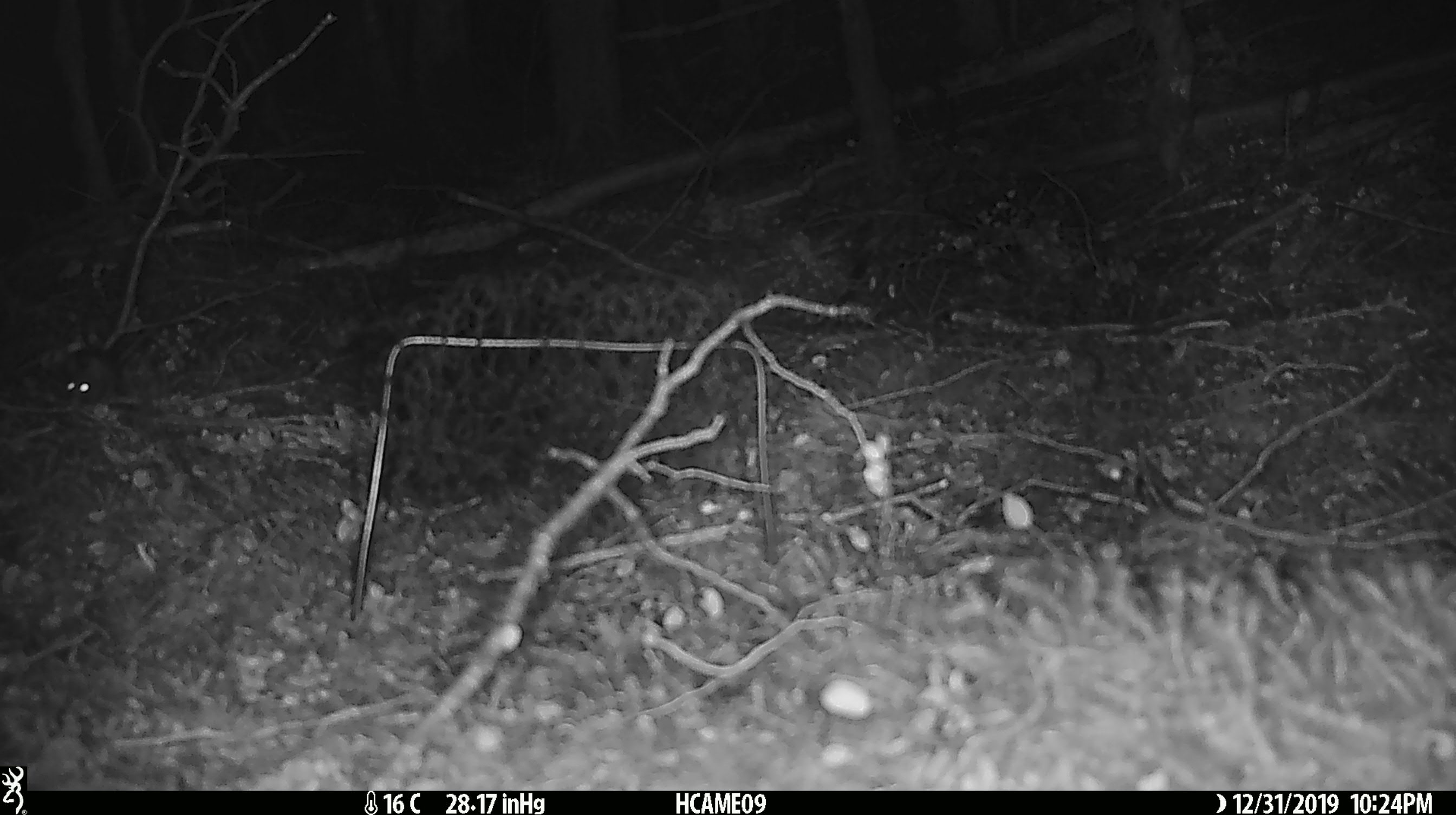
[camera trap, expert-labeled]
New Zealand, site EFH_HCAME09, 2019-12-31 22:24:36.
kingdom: Animalia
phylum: Chordata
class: Mammalia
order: Rodentia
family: Muridae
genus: Mus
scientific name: Mus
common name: mouse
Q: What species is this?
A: Mouse (Mus).